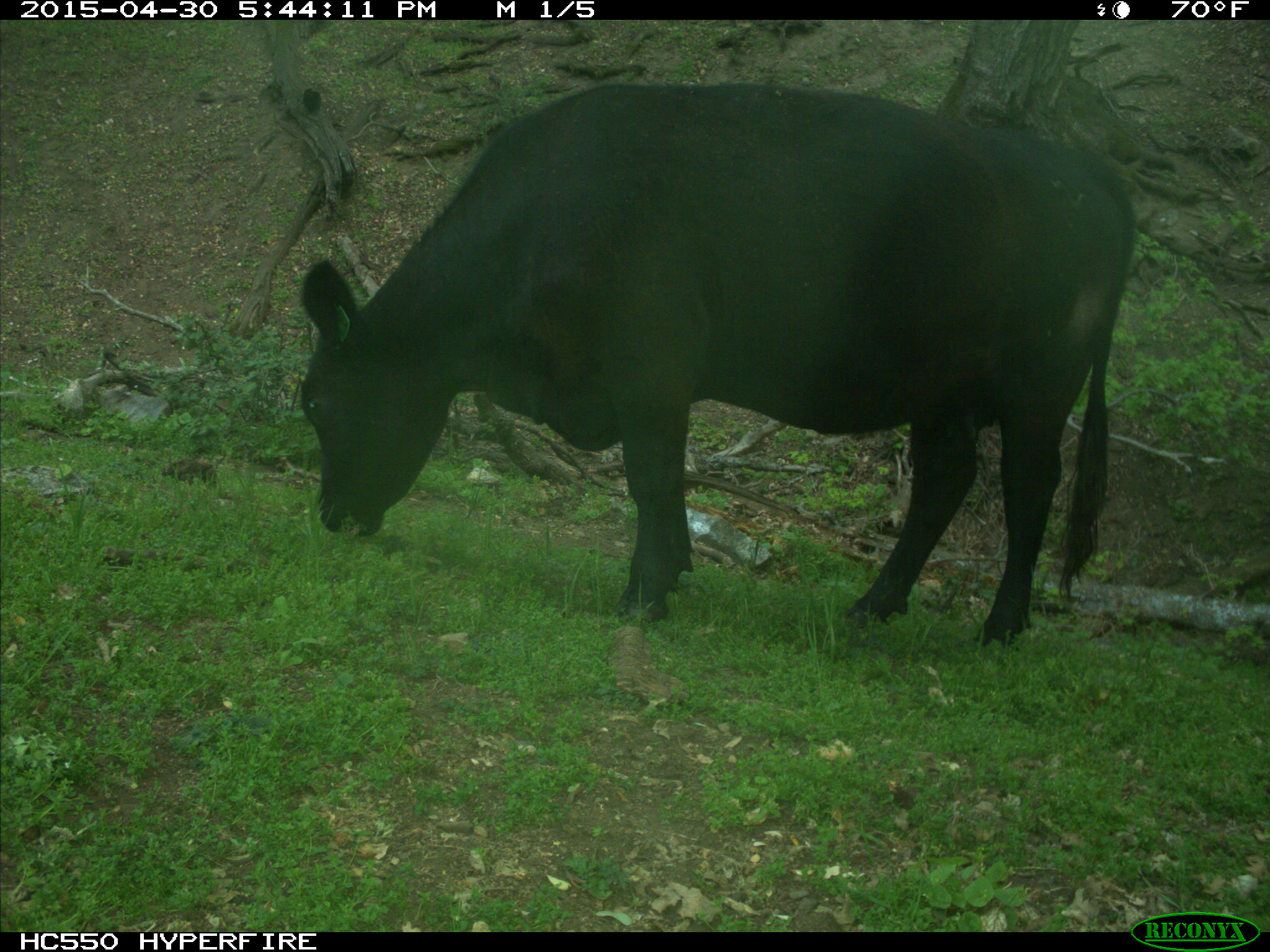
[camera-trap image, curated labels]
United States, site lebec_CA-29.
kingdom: Animalia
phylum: Chordata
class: Mammalia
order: Artiodactyla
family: Bovidae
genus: Bos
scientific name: Bos taurus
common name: domestic cow